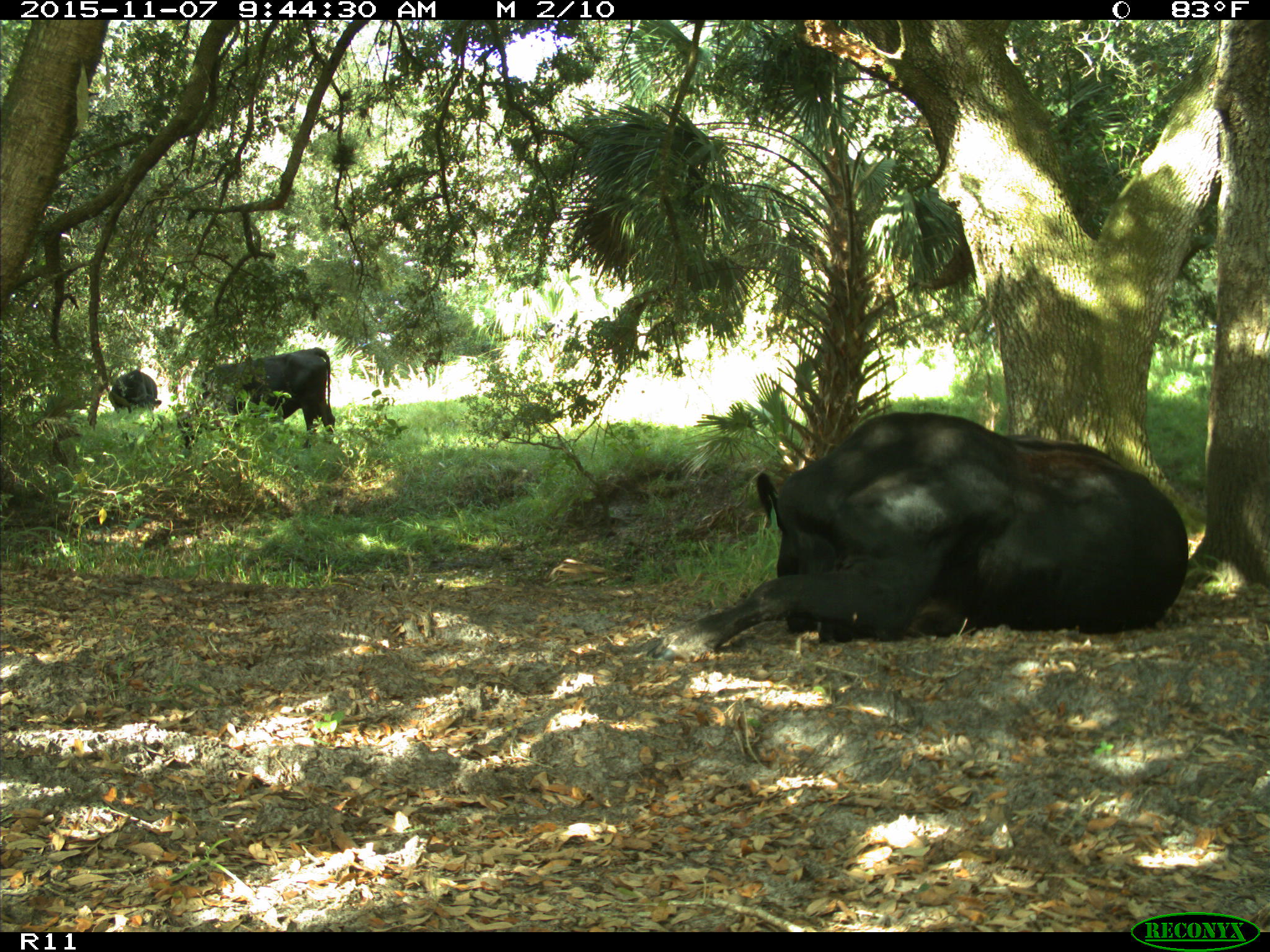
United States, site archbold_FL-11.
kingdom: Animalia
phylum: Chordata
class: Mammalia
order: Artiodactyla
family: Bovidae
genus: Bos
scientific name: Bos taurus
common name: domestic cow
Bos taurus (domestic cow).